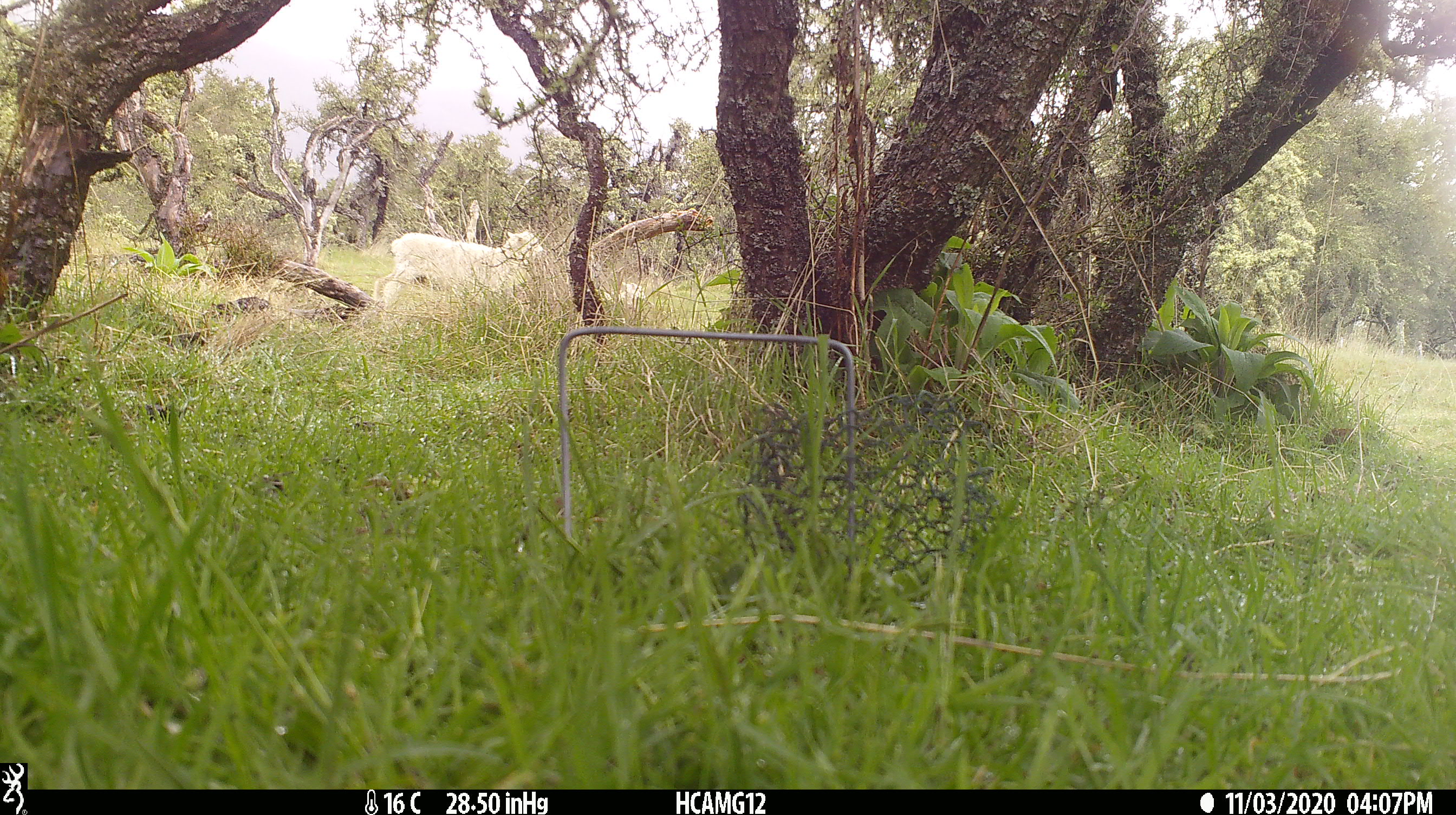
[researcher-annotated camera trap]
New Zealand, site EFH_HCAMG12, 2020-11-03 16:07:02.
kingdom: Animalia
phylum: Chordata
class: Mammalia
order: Artiodactyla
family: Bovidae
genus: Ovis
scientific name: Ovis aries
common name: domestic sheep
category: sheep